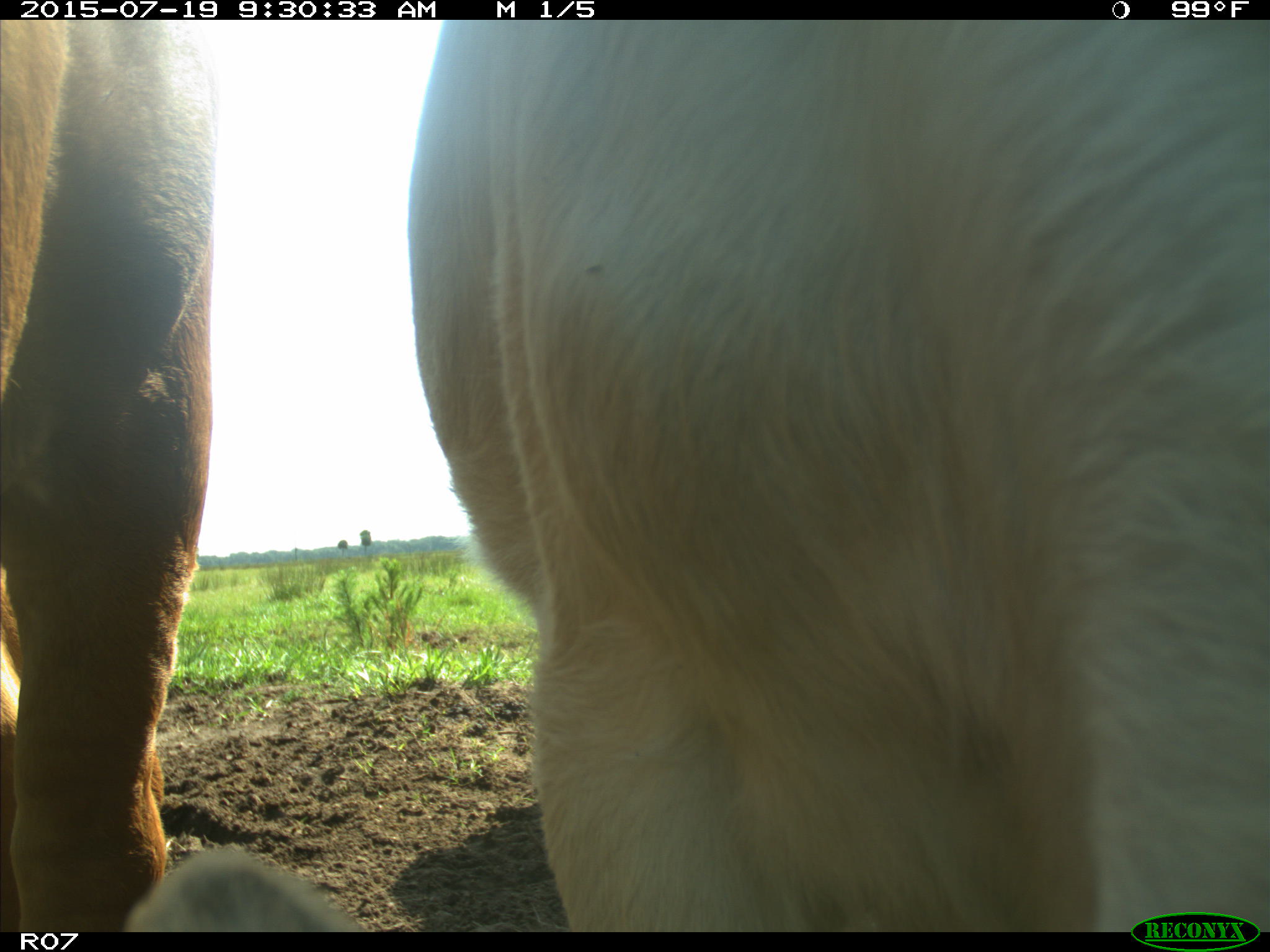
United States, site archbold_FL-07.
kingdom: Animalia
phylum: Chordata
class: Mammalia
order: Artiodactyla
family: Bovidae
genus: Bos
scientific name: Bos taurus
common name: domestic cow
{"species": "Bos taurus (domestic cow)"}